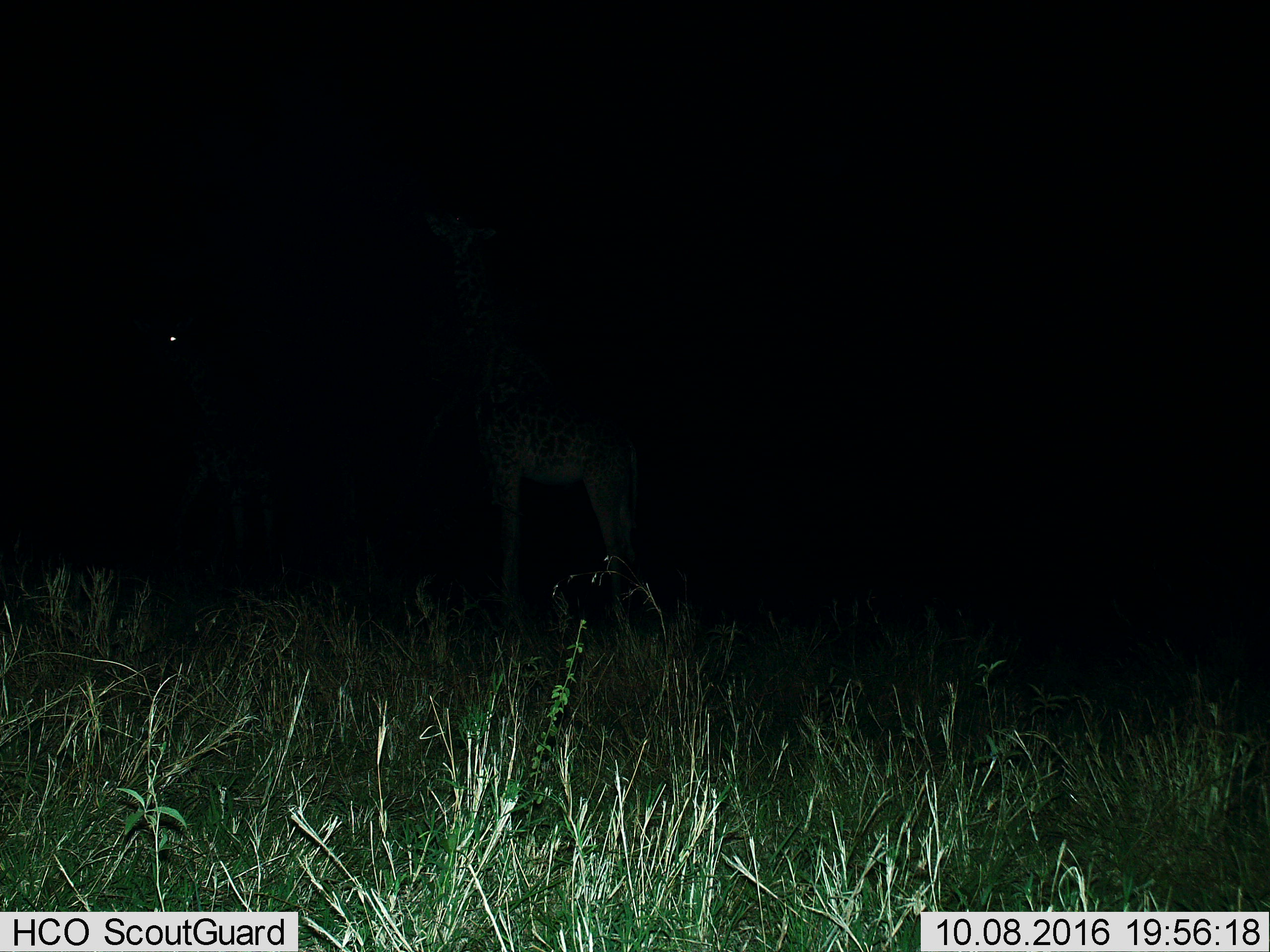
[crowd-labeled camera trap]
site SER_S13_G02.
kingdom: Animalia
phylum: Chordata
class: Mammalia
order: Artiodactyla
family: Giraffidae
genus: Giraffa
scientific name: Giraffa camelopardalis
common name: giraffe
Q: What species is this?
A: Giraffe (Giraffa camelopardalis).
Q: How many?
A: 2.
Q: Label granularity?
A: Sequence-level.